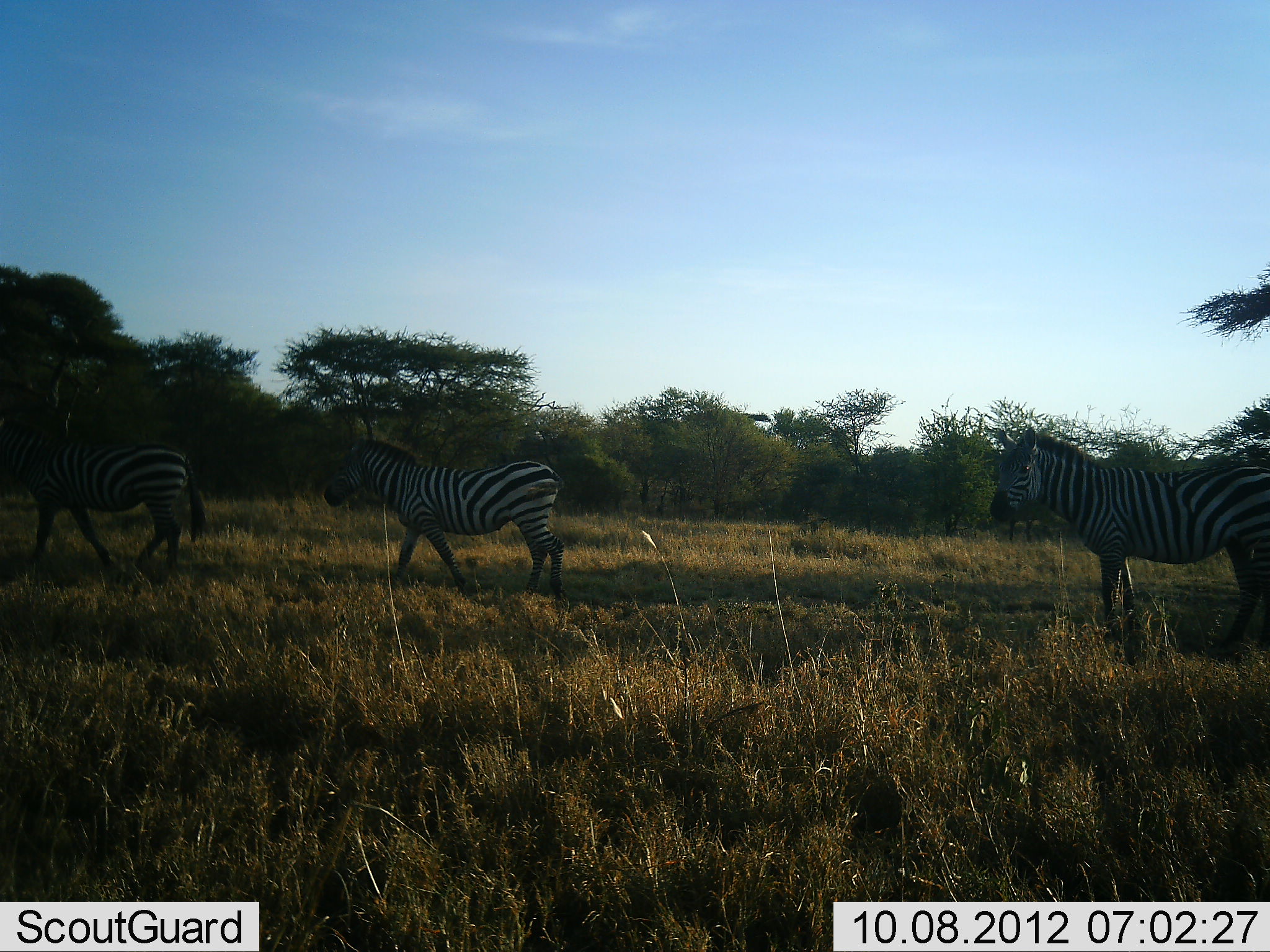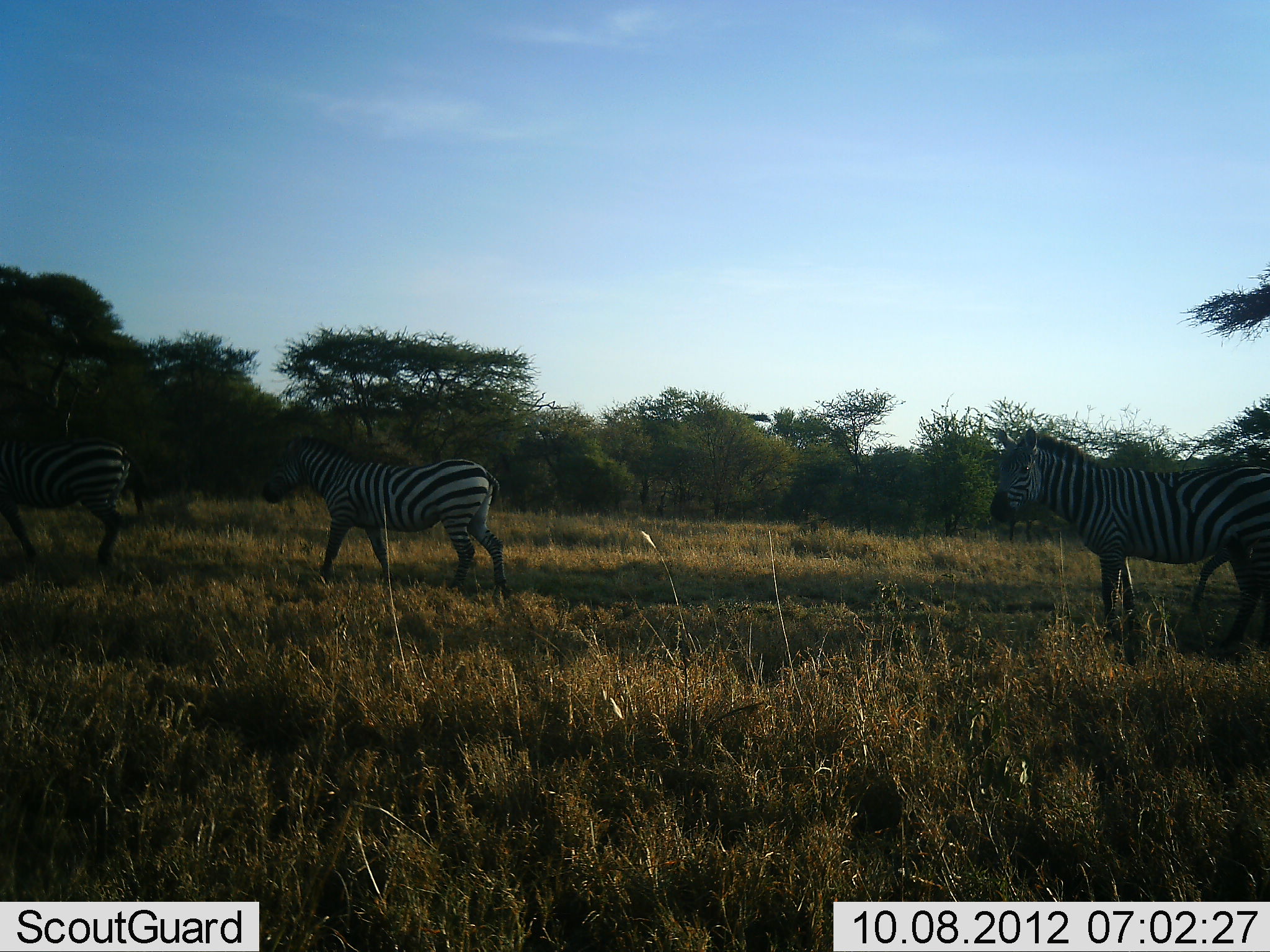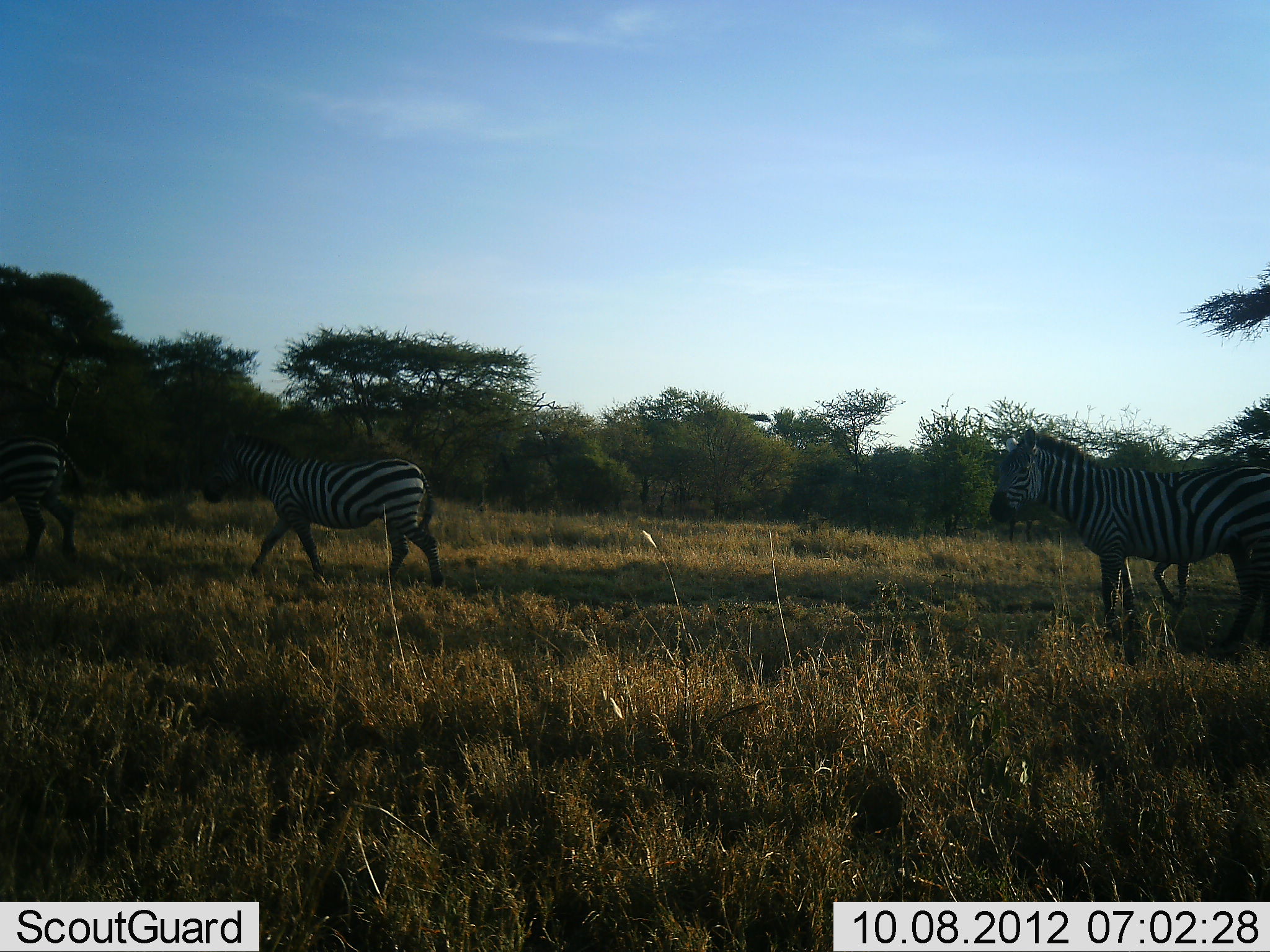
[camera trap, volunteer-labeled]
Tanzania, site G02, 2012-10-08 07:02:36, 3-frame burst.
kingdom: Animalia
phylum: Chordata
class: Mammalia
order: Perissodactyla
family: Equidae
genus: Equus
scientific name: Equus quagga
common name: plains zebra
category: zebra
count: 4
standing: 50%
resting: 0%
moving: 100%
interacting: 0%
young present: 0%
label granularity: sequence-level